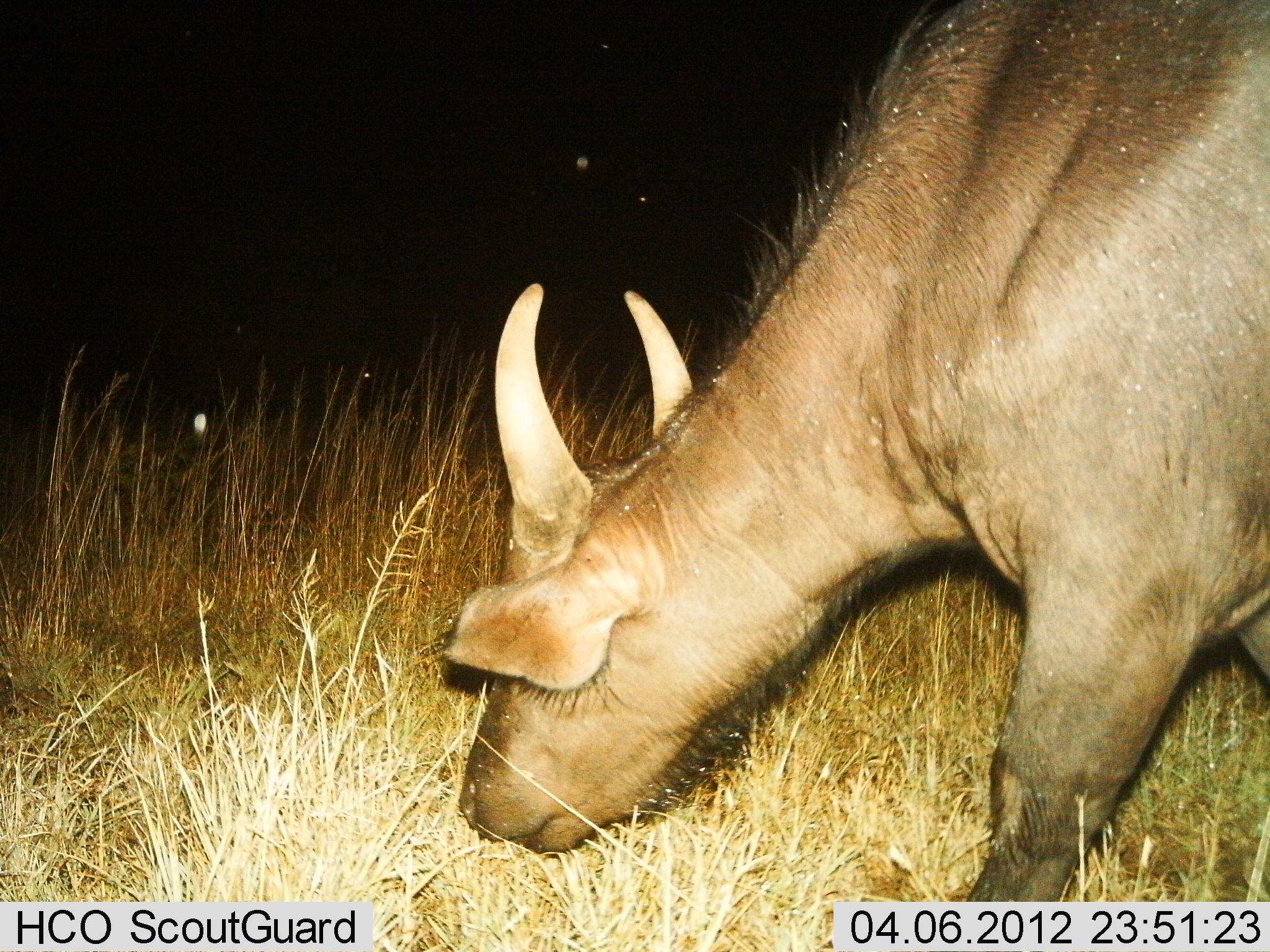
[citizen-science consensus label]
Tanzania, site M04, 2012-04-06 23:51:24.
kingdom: Animalia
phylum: Chordata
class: Mammalia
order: Artiodactyla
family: Bovidae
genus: Syncerus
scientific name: Syncerus caffer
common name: cape buffalo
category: buffalo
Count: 1.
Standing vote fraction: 5%.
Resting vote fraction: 0%.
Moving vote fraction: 5%.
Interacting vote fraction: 0%.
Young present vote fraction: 11%.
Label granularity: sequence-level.